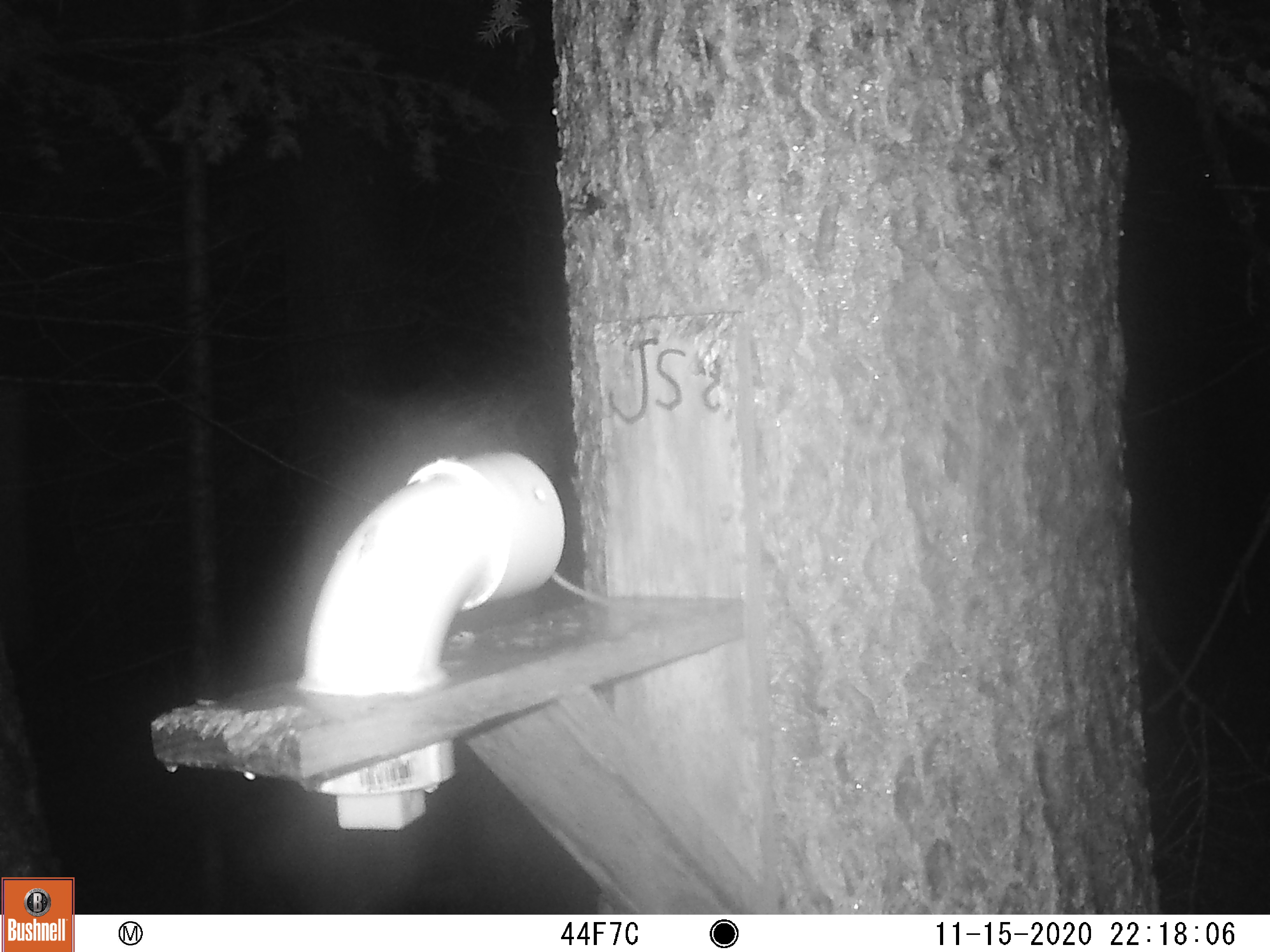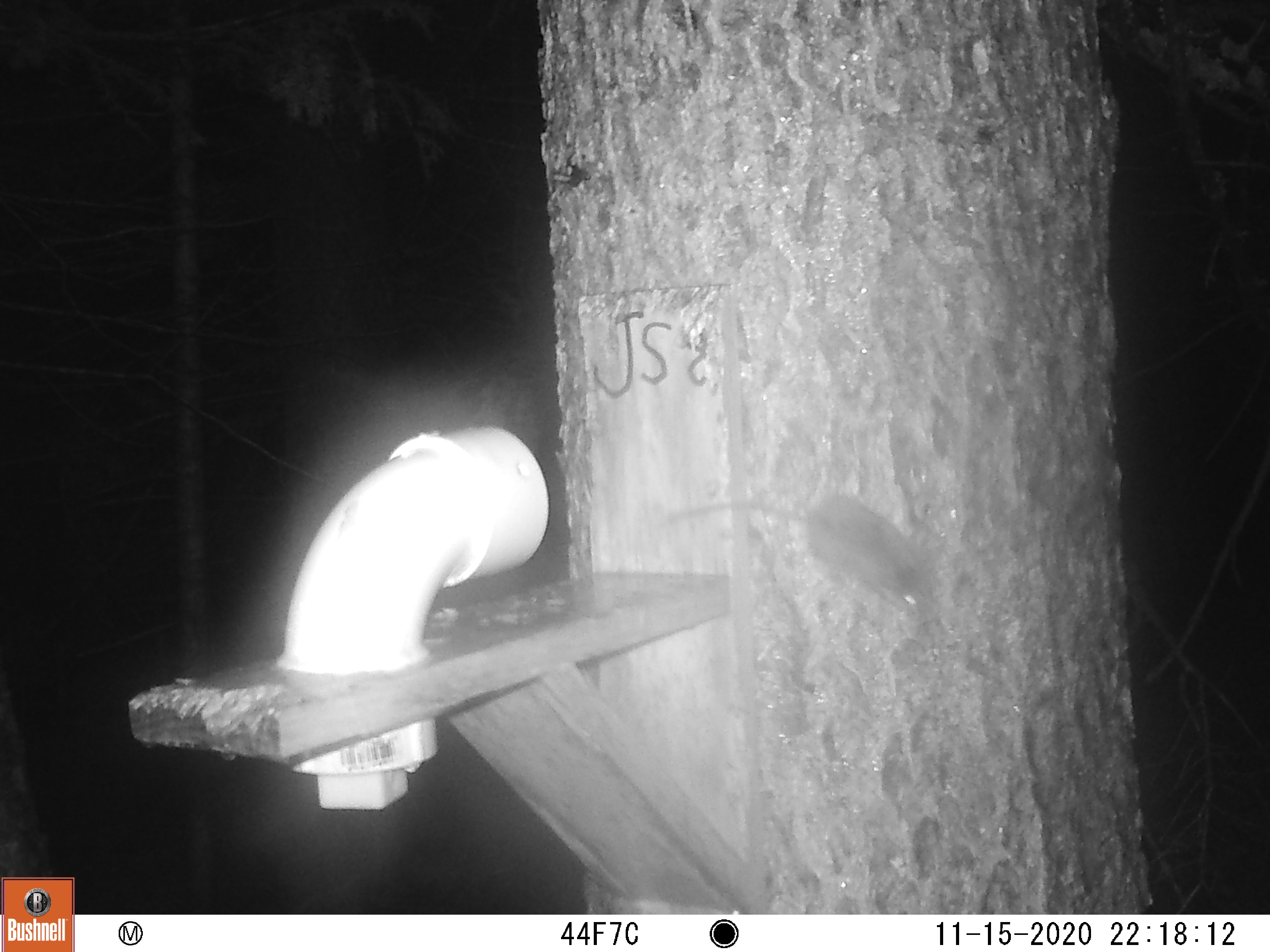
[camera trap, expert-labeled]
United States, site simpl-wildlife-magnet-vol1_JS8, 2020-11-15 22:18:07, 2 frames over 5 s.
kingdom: Animalia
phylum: Chordata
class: Mammalia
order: Rodentia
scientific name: Rodentia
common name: mouse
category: mouse sp.